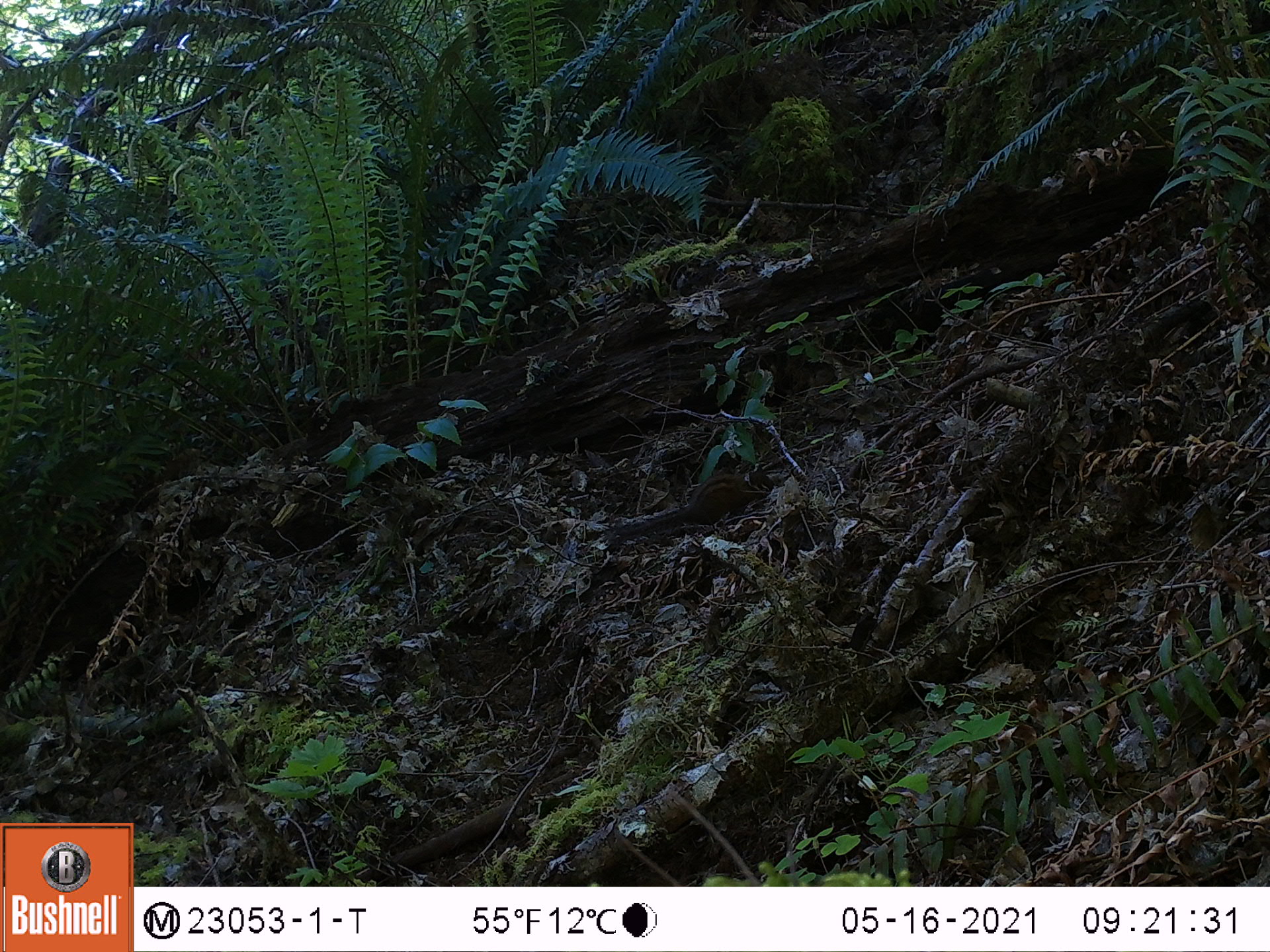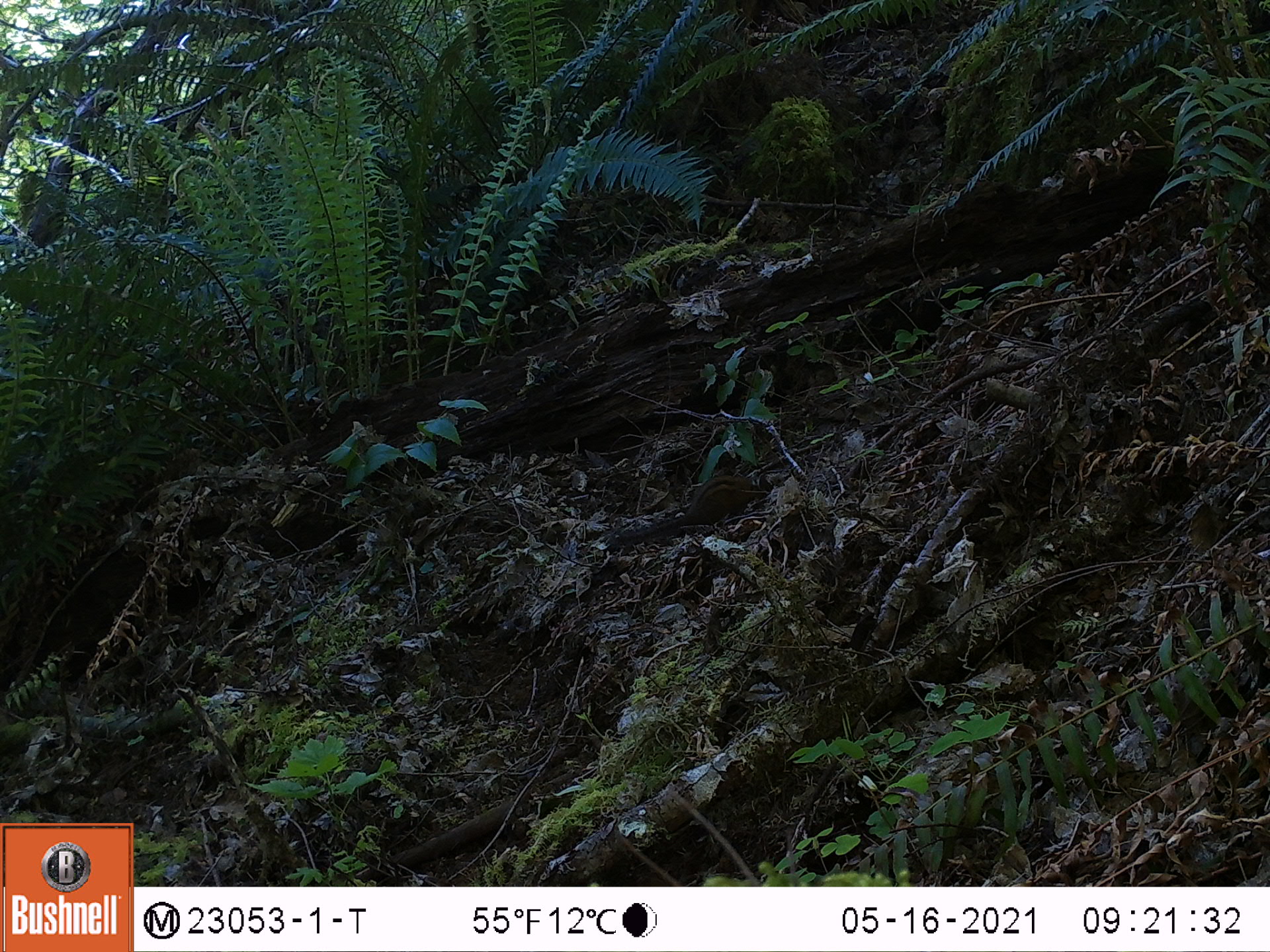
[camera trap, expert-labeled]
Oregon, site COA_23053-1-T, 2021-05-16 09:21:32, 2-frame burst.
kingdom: Animalia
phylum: Chordata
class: Mammalia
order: Rodentia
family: Sciuridae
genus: Neotamias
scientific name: Neotamias townsendii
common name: townsend's chipmunk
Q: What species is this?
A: Townsend's chipmunk (Neotamias townsendii).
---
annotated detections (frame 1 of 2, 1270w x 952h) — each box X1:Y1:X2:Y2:
townsend's chipmunk: 597:464:785:556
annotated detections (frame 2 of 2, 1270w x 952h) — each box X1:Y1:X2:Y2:
townsend's chipmunk: 604:466:778:551